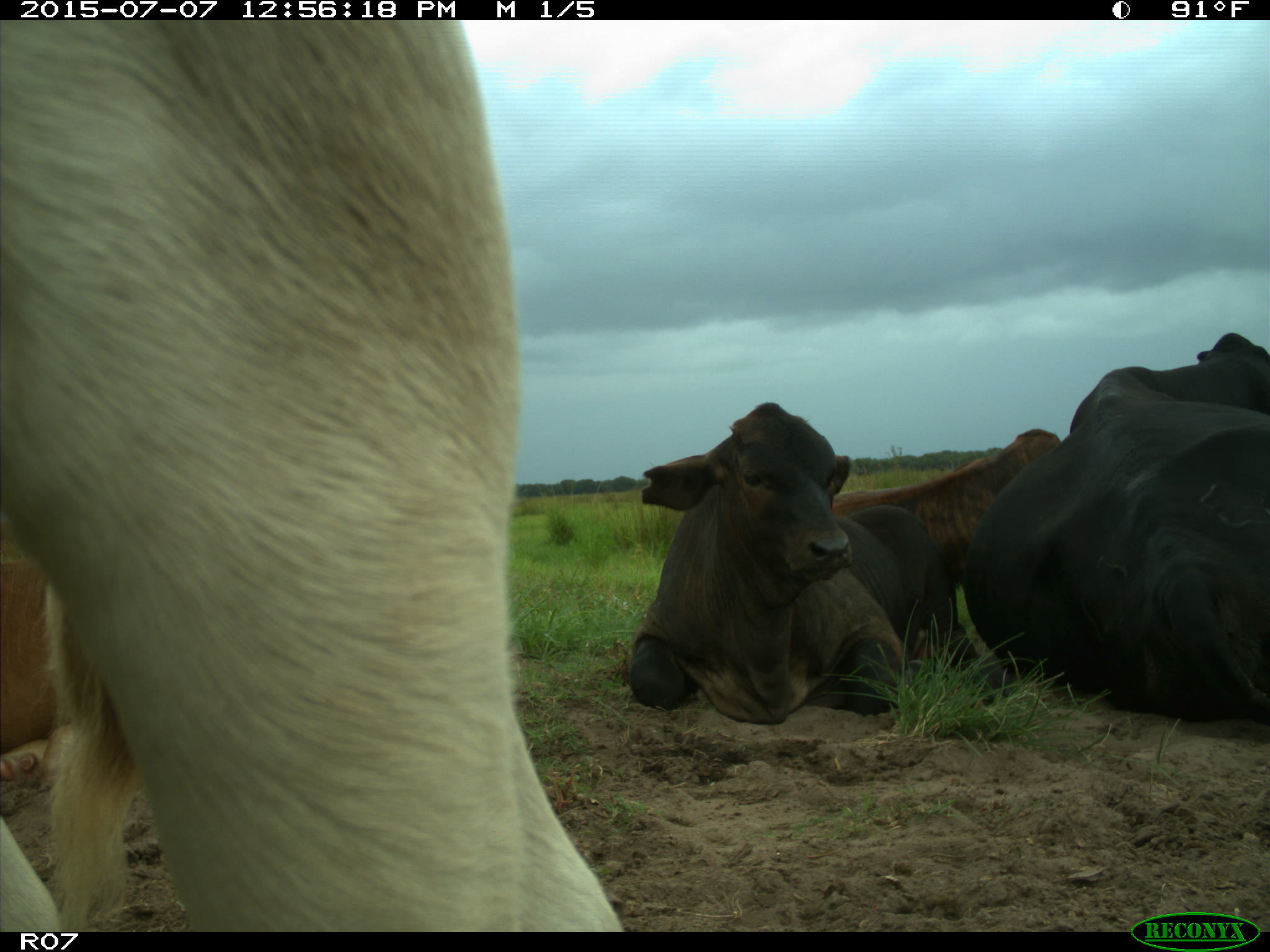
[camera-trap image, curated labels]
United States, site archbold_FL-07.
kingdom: Animalia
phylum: Chordata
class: Mammalia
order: Artiodactyla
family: Bovidae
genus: Bos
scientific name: Bos taurus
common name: domestic cow